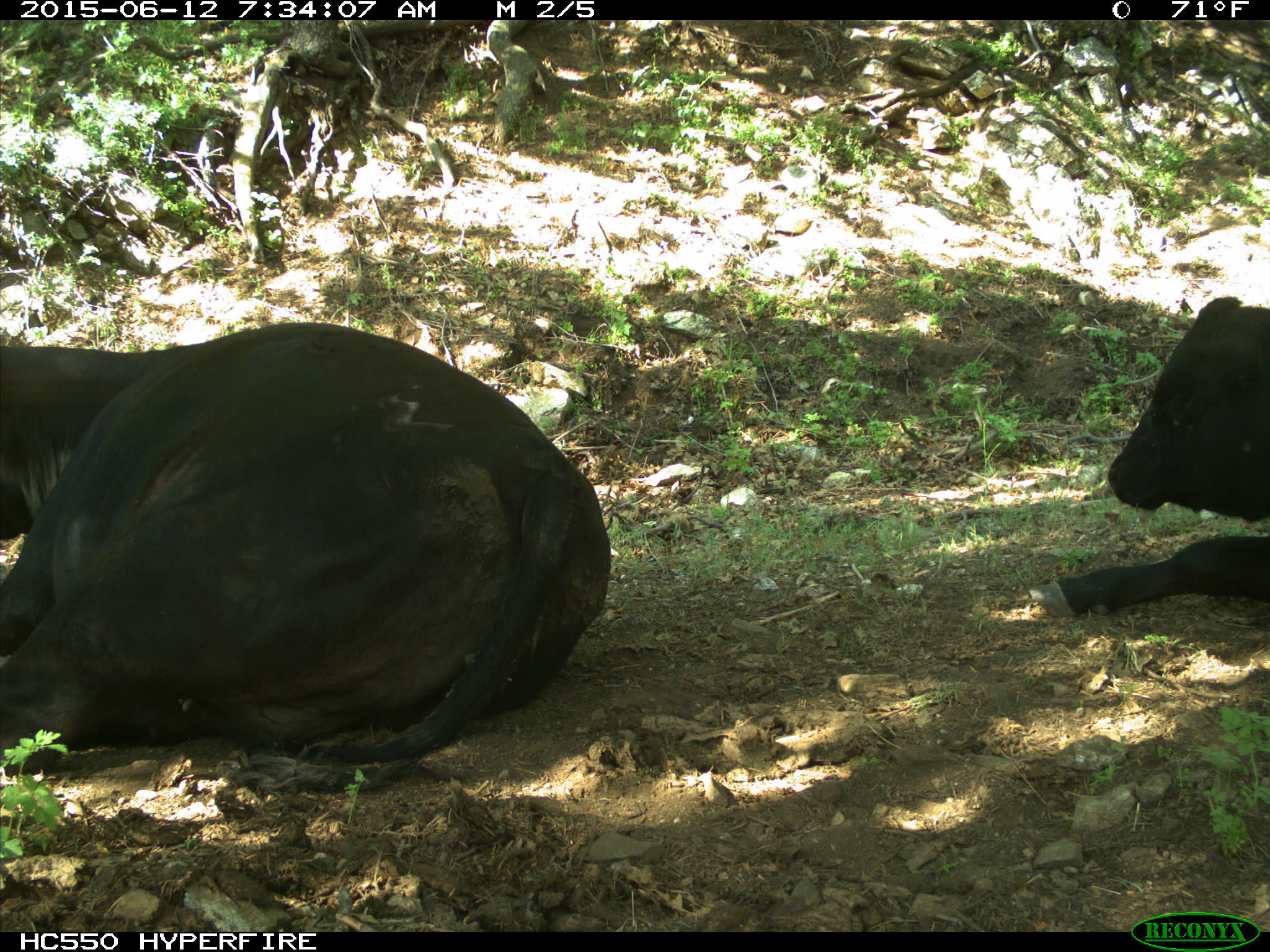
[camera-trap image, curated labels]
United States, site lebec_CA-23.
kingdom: Animalia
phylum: Chordata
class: Mammalia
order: Artiodactyla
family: Bovidae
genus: Bos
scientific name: Bos taurus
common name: domestic cow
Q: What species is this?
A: Bos taurus (domestic cow).